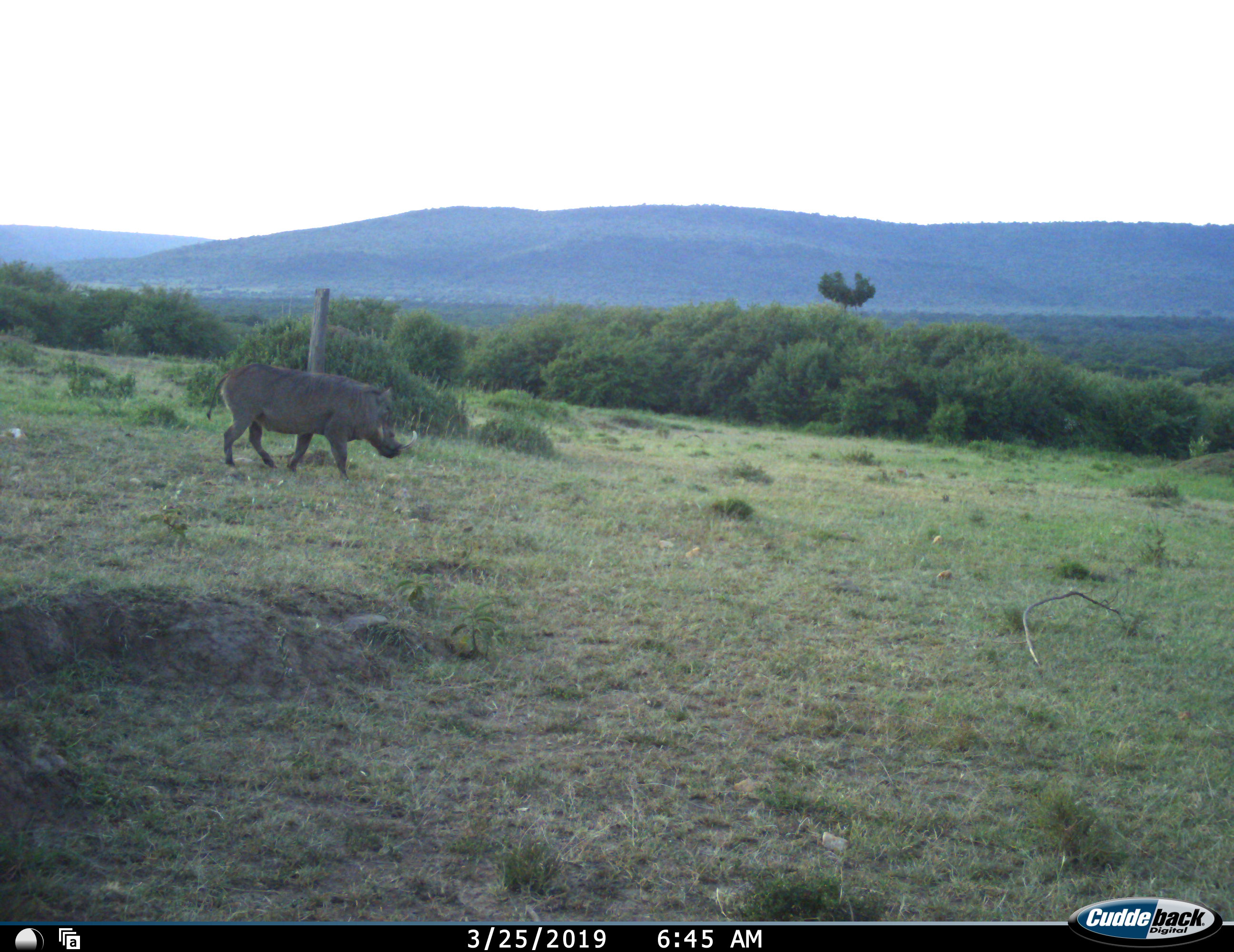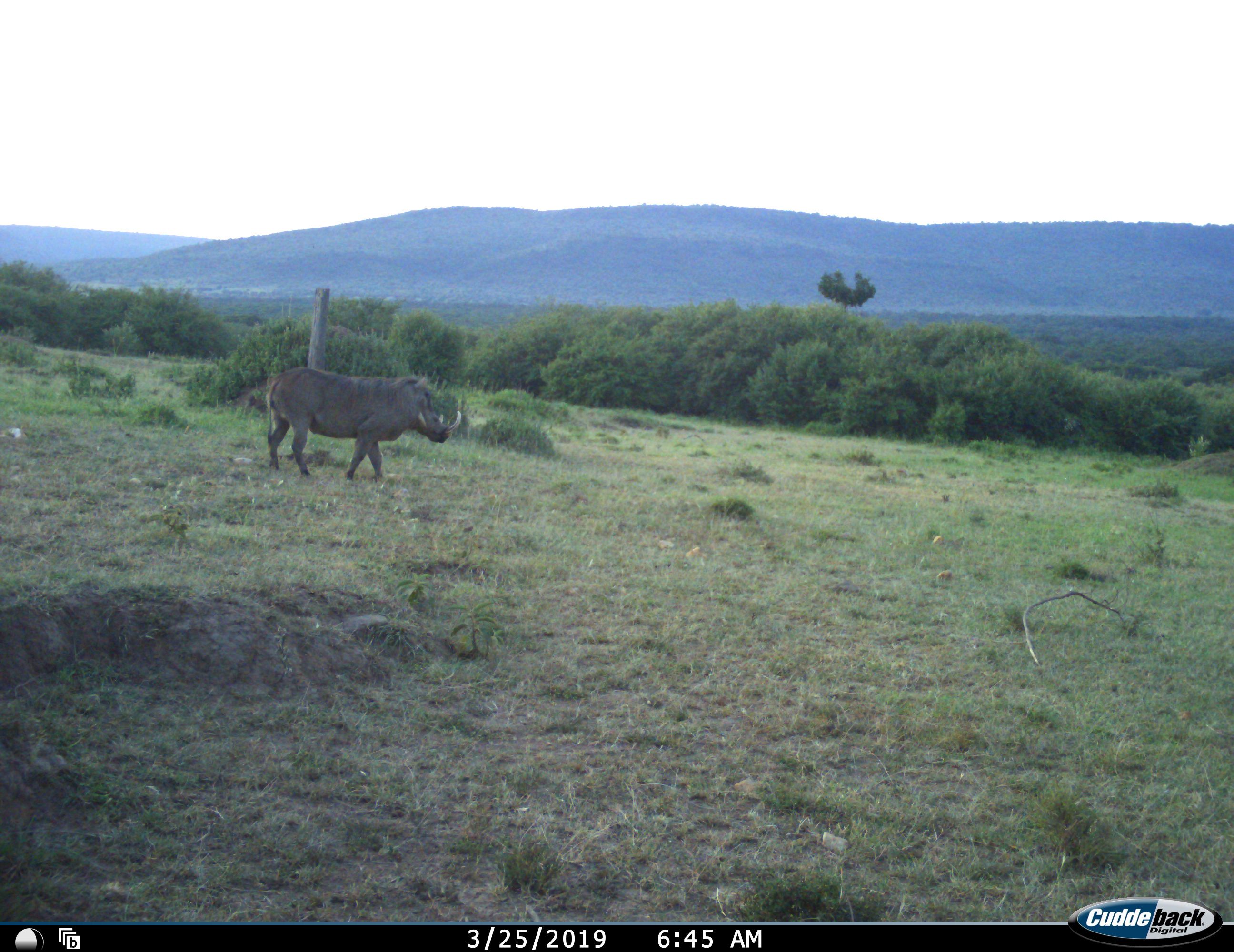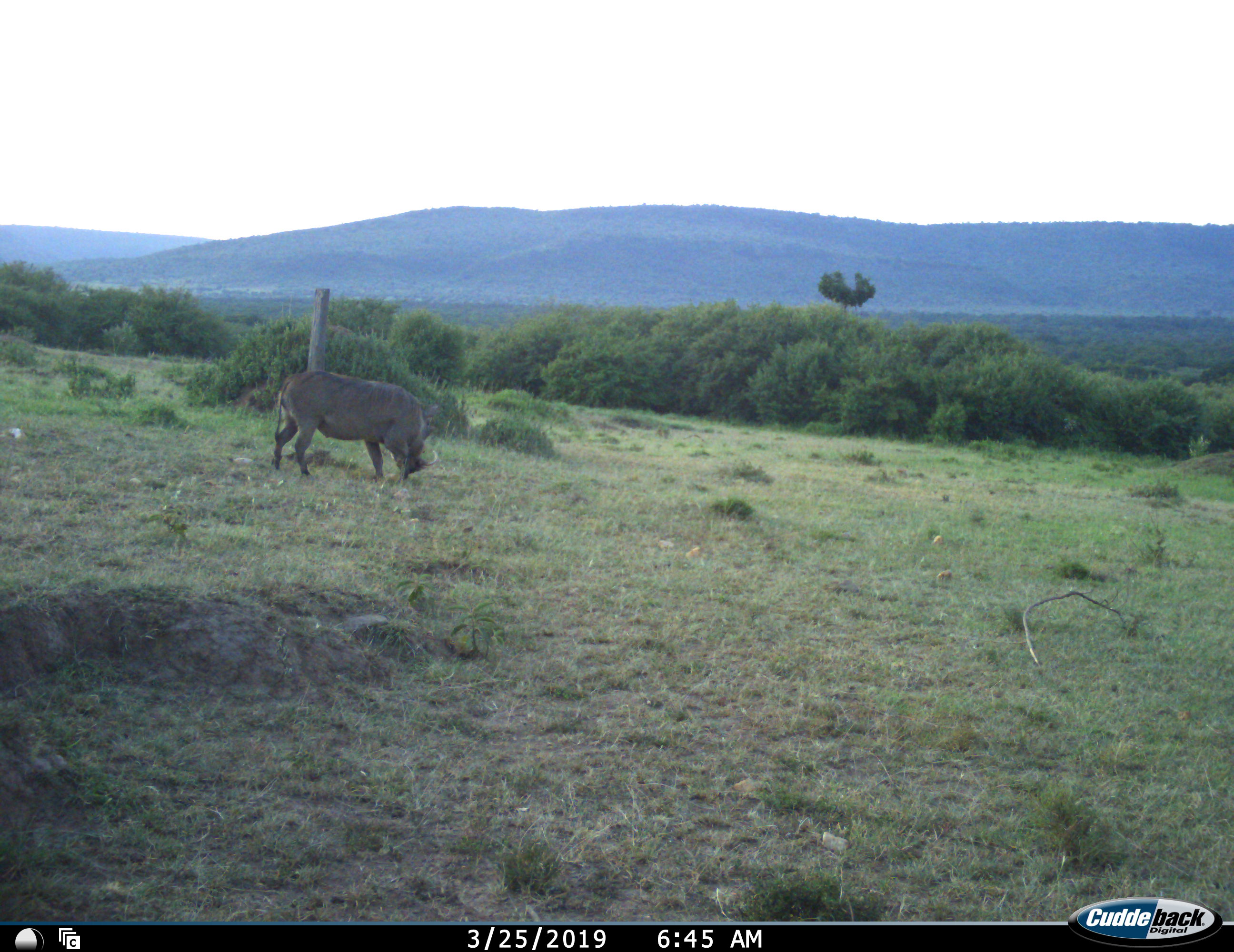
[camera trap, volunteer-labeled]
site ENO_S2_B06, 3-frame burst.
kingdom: Animalia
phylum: Chordata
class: Mammalia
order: Artiodactyla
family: Suidae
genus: Phacochoerus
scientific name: Phacochoerus africanus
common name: warthog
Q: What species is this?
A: Warthog (Phacochoerus africanus).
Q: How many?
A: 1.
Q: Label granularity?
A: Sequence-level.